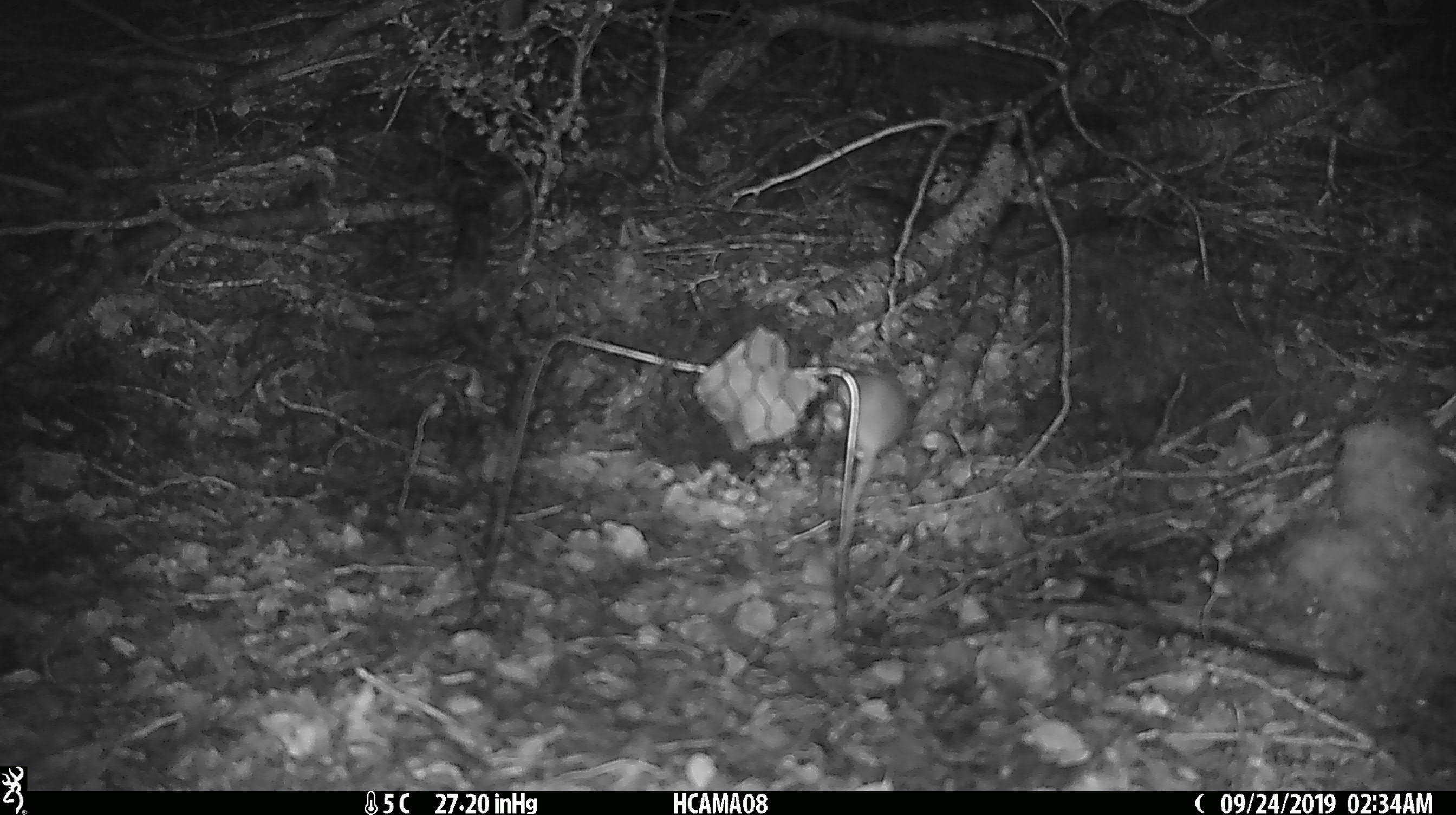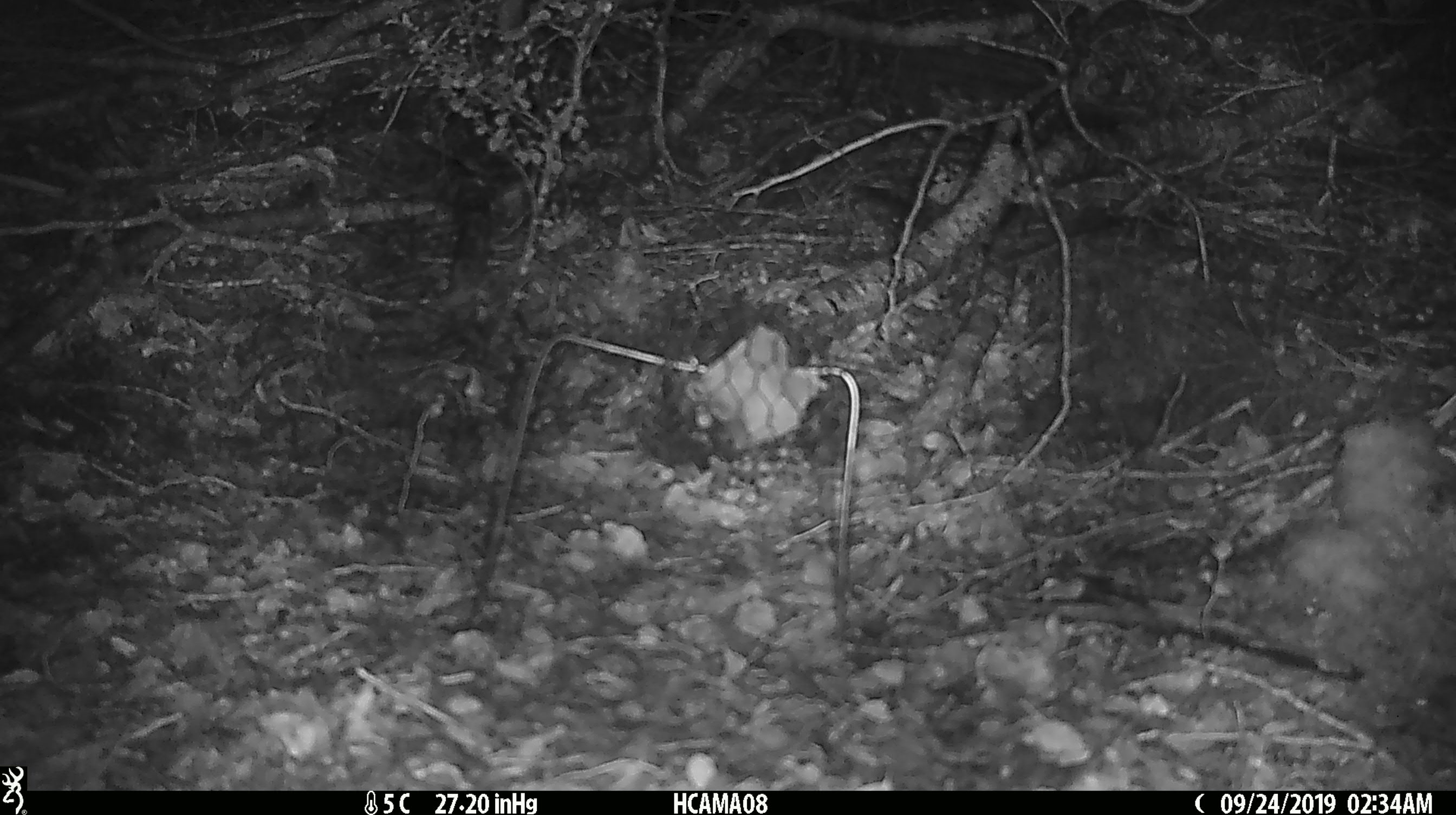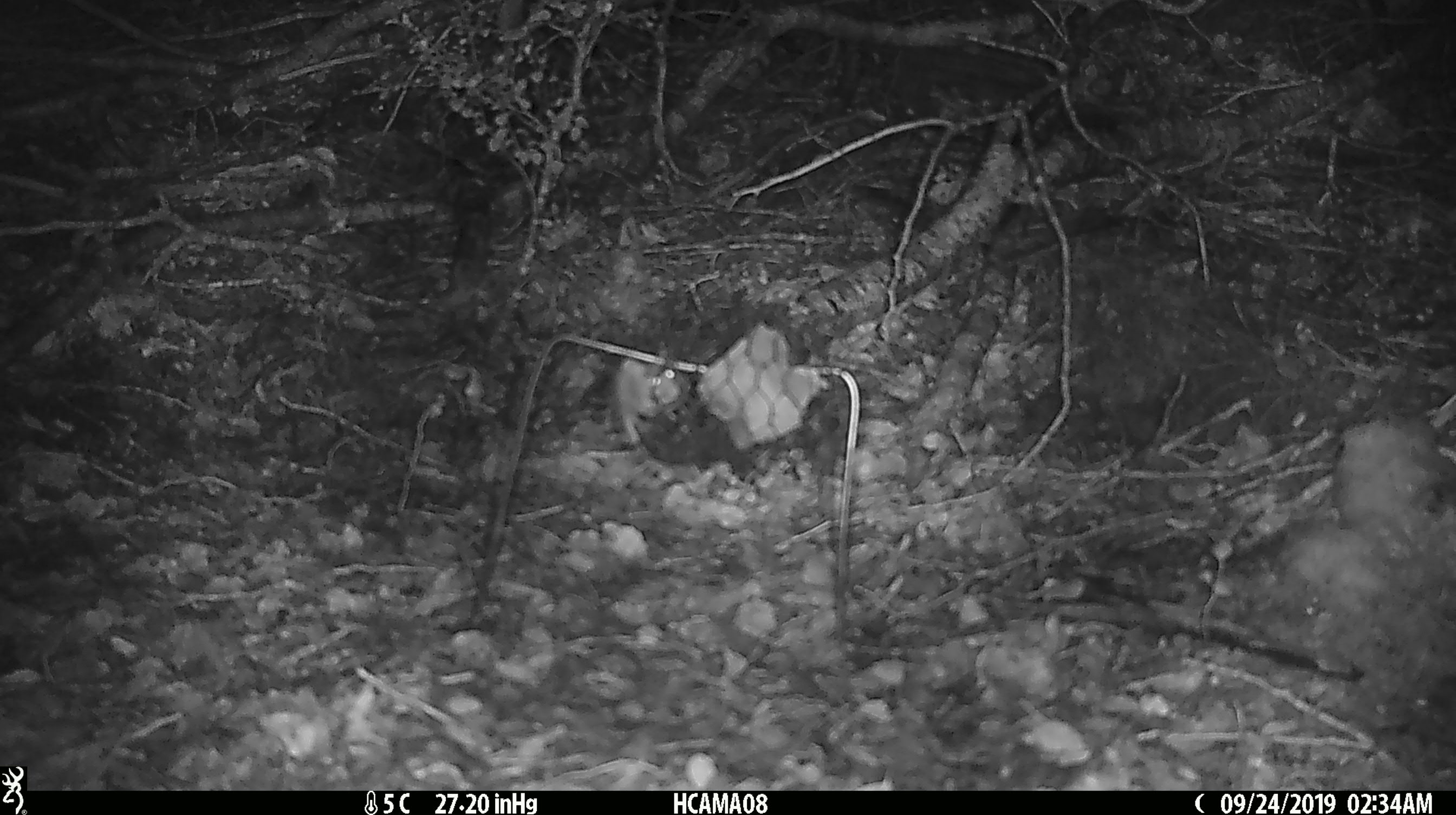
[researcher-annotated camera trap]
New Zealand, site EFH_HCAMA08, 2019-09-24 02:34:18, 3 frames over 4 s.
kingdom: Animalia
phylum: Chordata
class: Mammalia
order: Rodentia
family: Muridae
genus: Mus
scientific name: Mus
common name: mouse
Mouse (Mus).